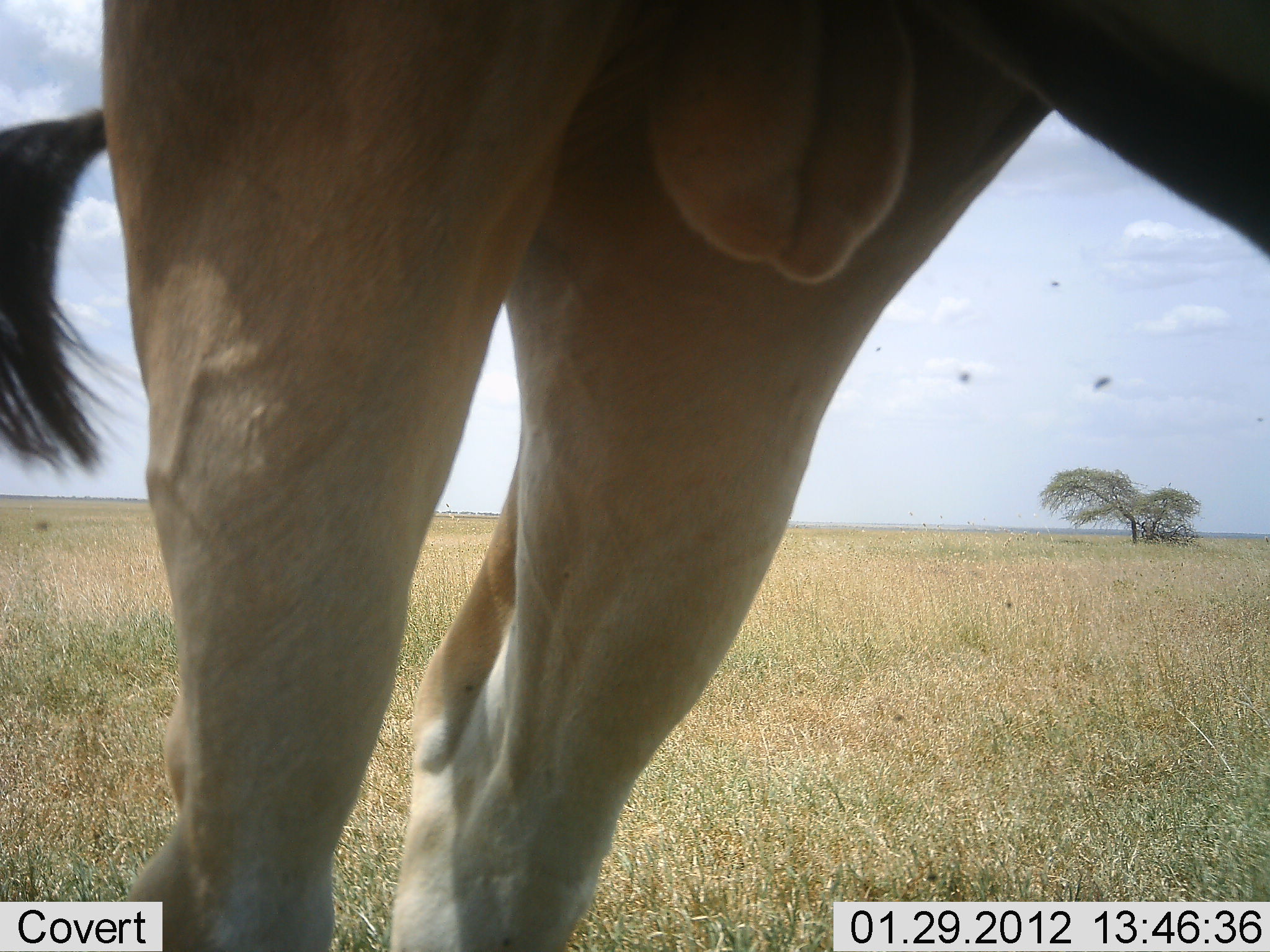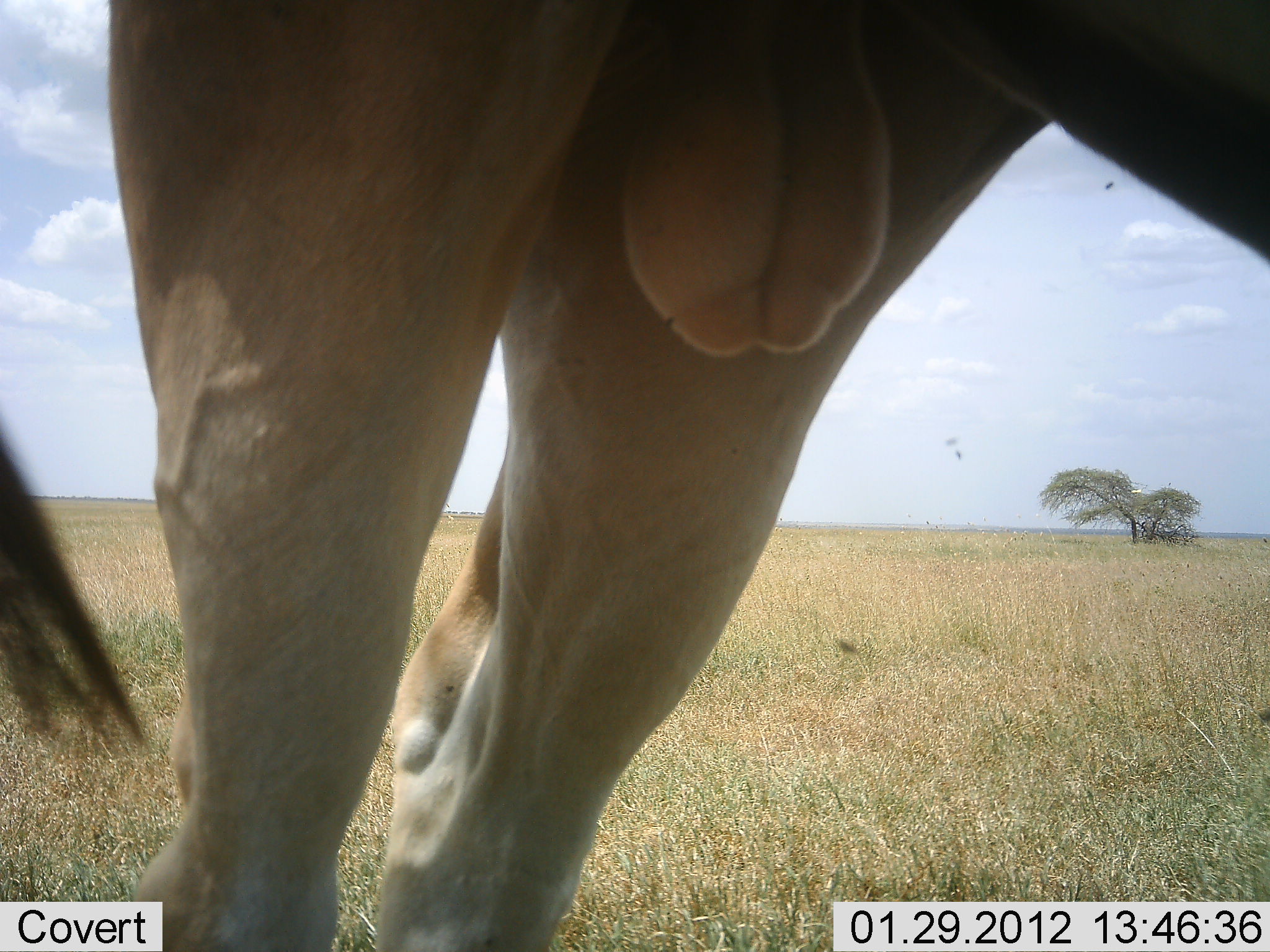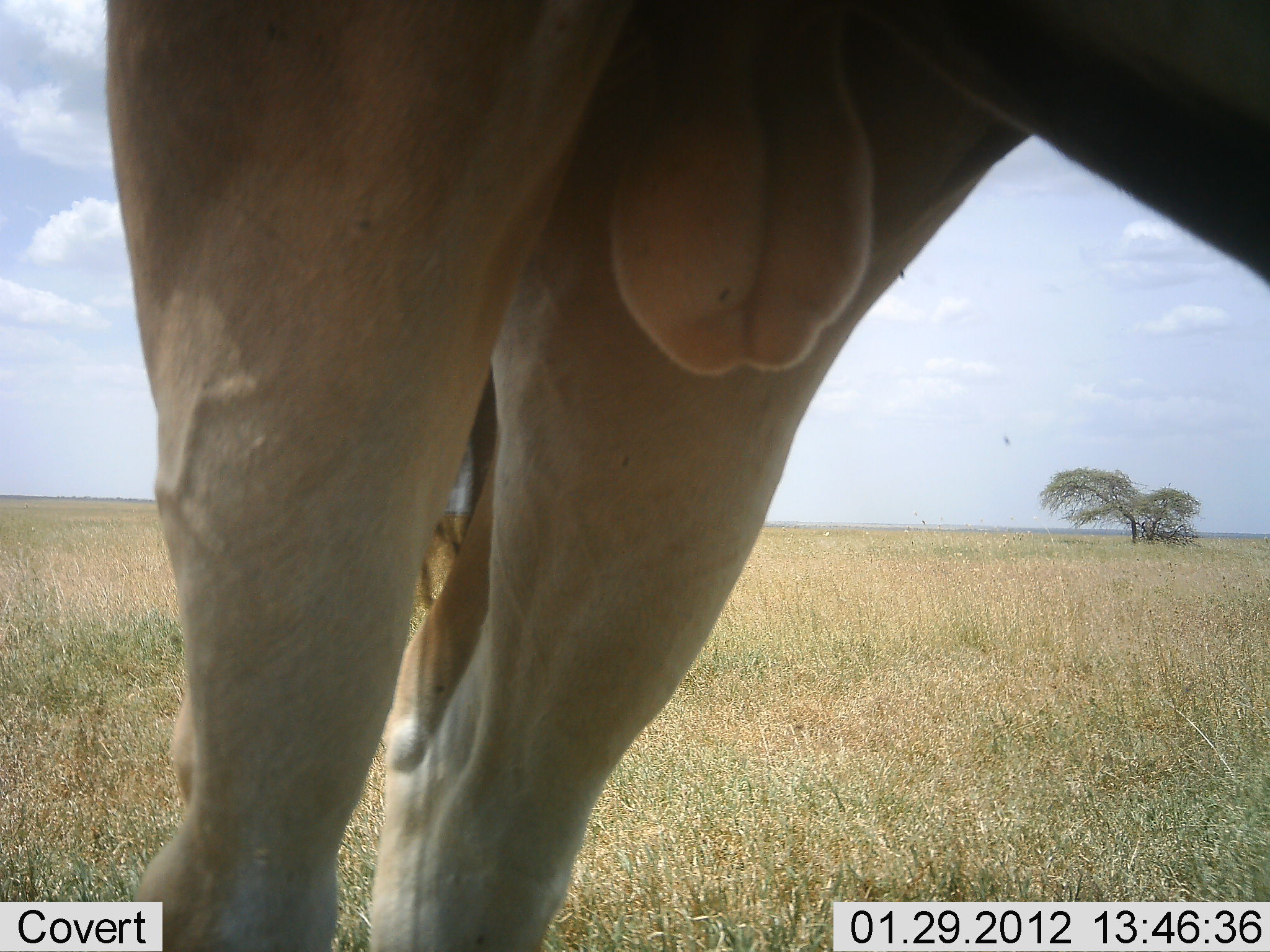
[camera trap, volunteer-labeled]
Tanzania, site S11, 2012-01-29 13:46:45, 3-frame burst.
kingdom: Animalia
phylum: Chordata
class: Mammalia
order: Artiodactyla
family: Bovidae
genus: Alcelaphus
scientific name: Alcelaphus buselaphus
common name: hartebeest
Hartebeest (Alcelaphus buselaphus), count 1. Behavior (volunteer vote fractions): standing 94%, resting 6%, moving 6%, interacting 12%. Young present (vote fraction): 0%. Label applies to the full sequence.